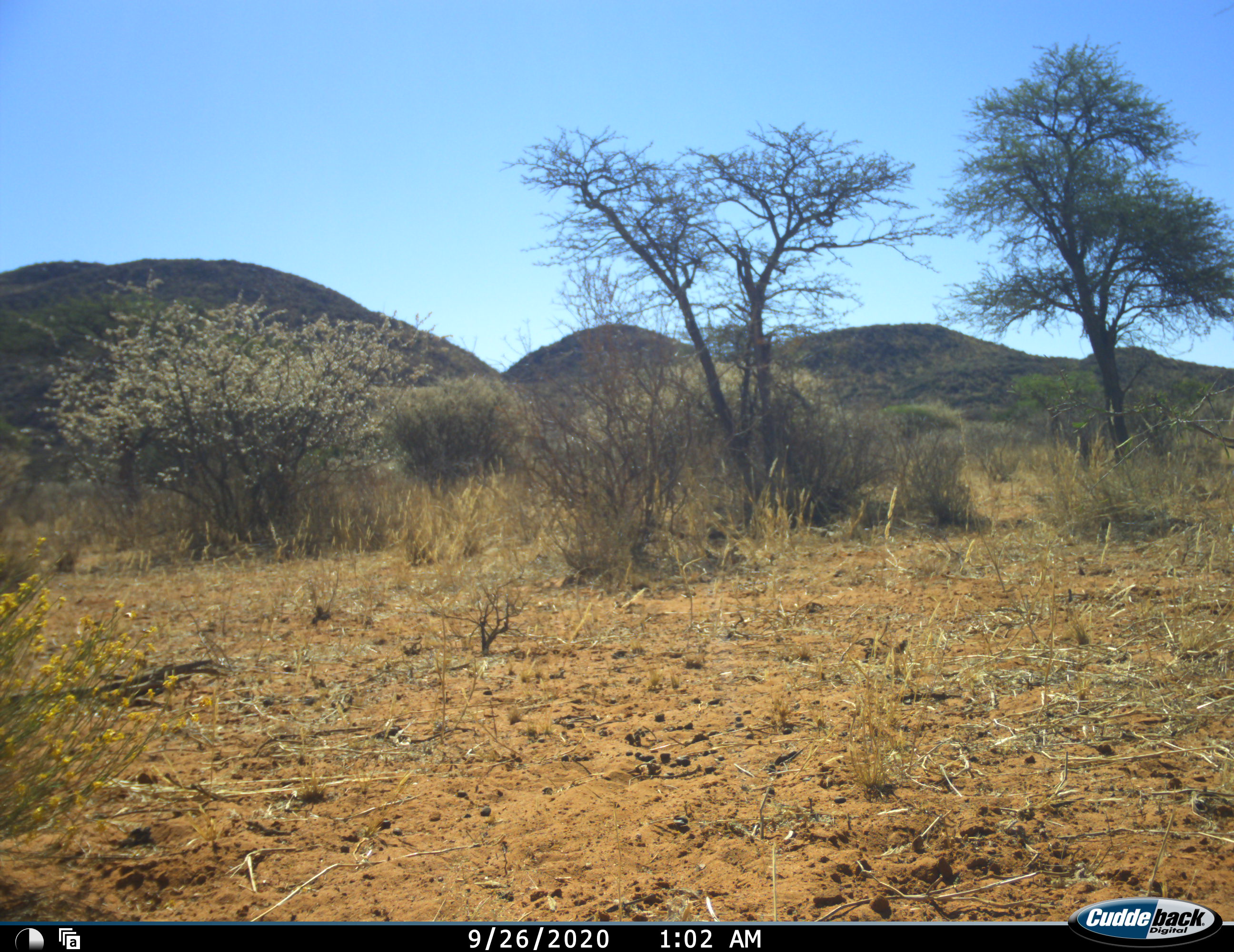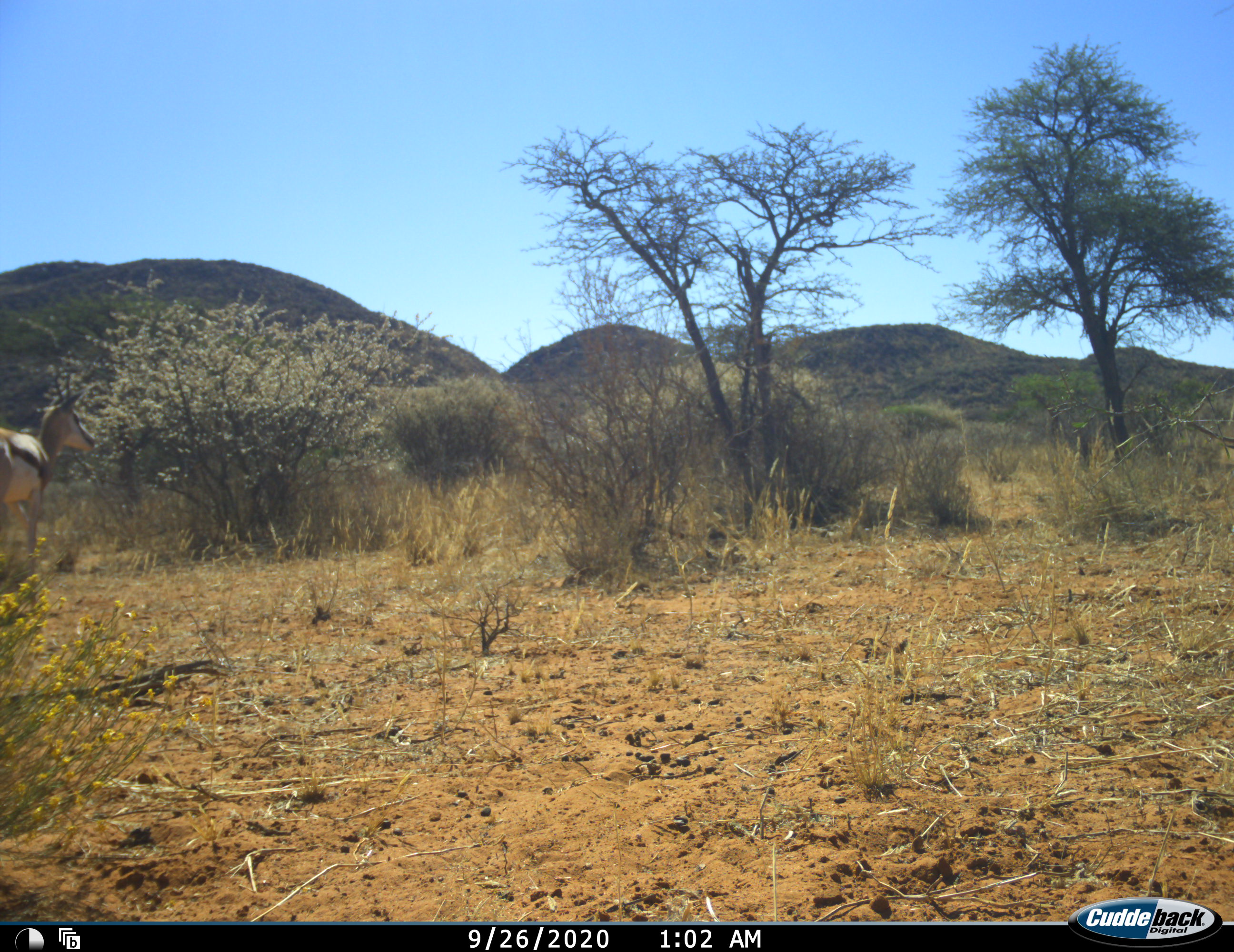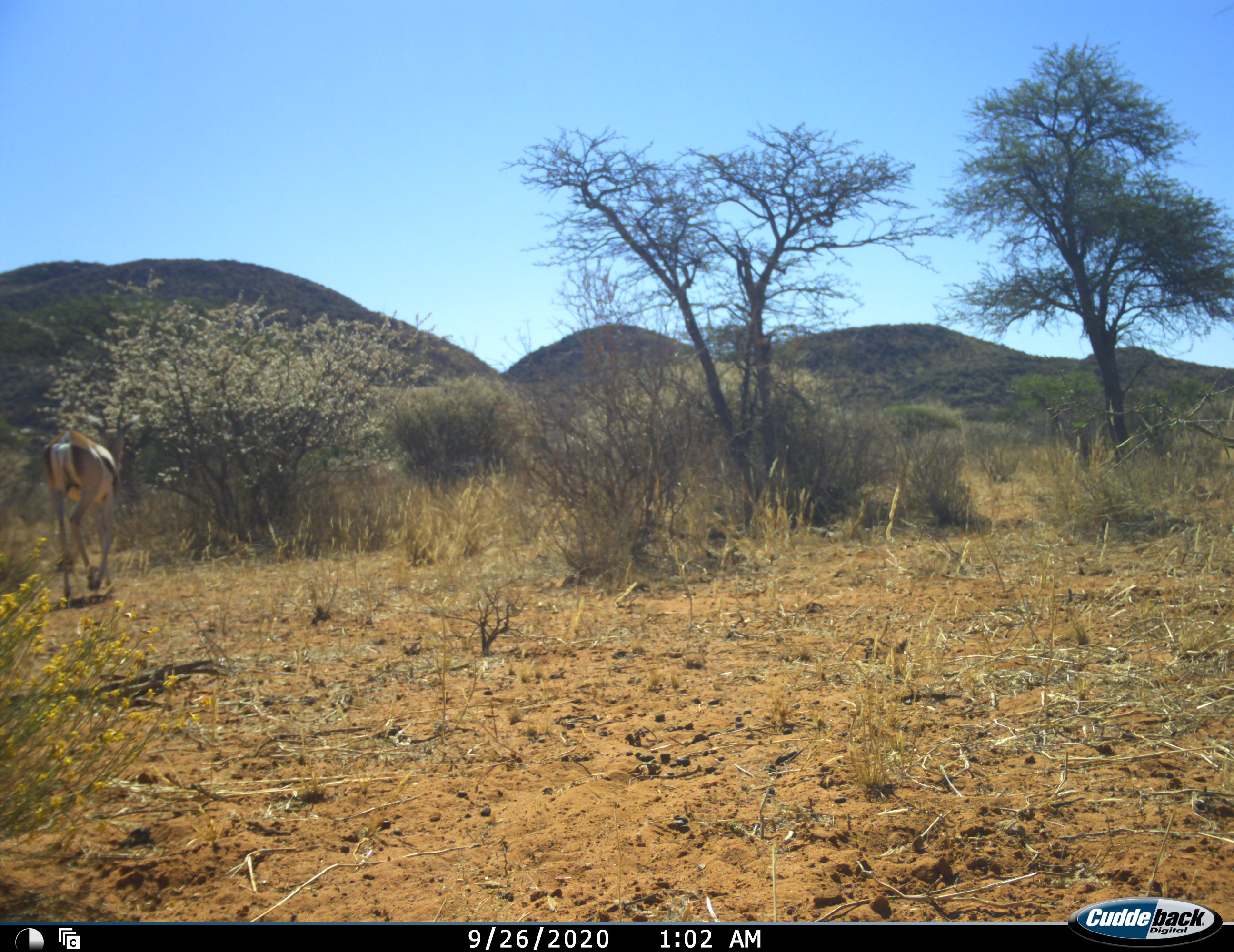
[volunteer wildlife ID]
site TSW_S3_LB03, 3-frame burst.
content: unidentified animal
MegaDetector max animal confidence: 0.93